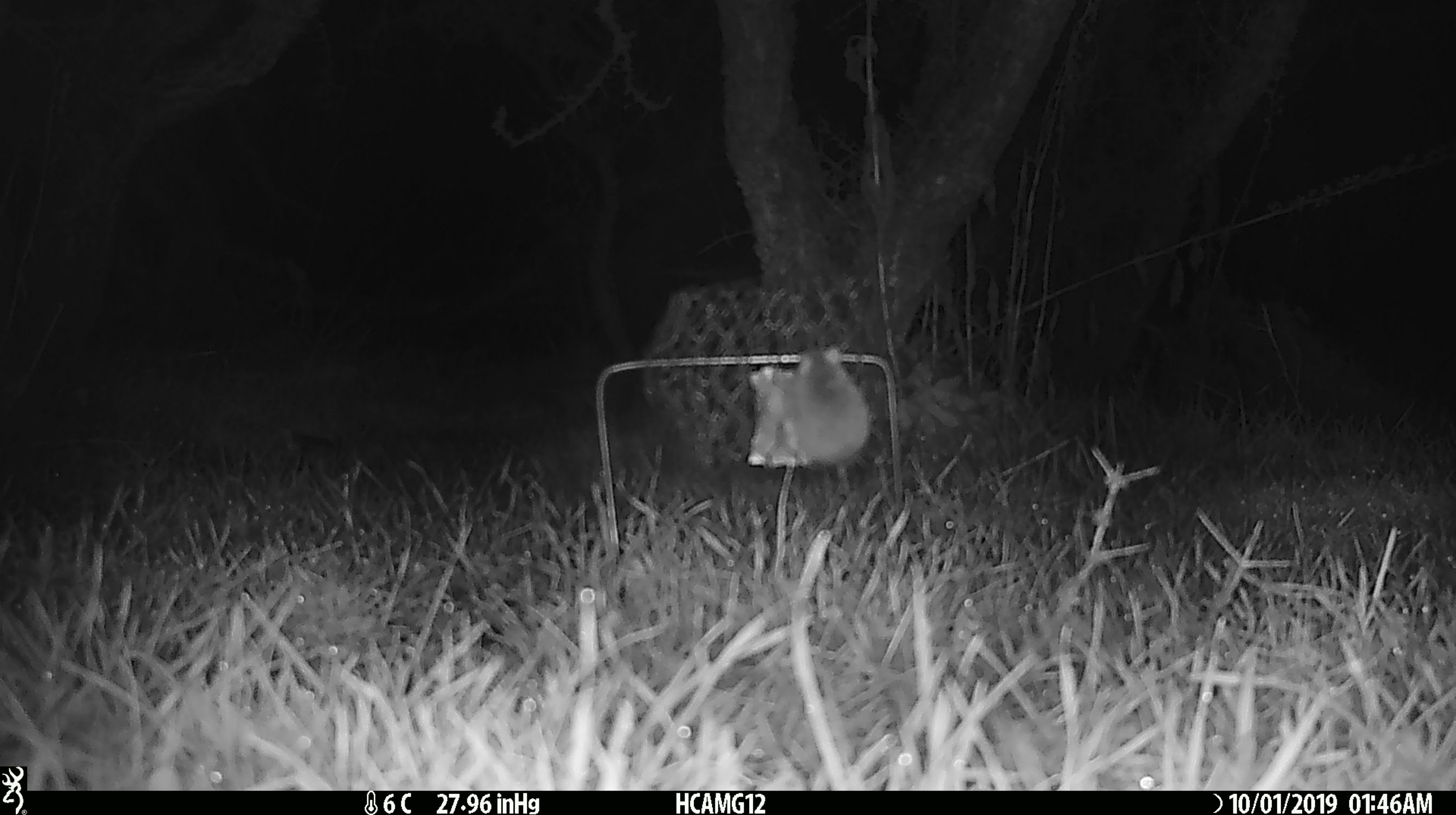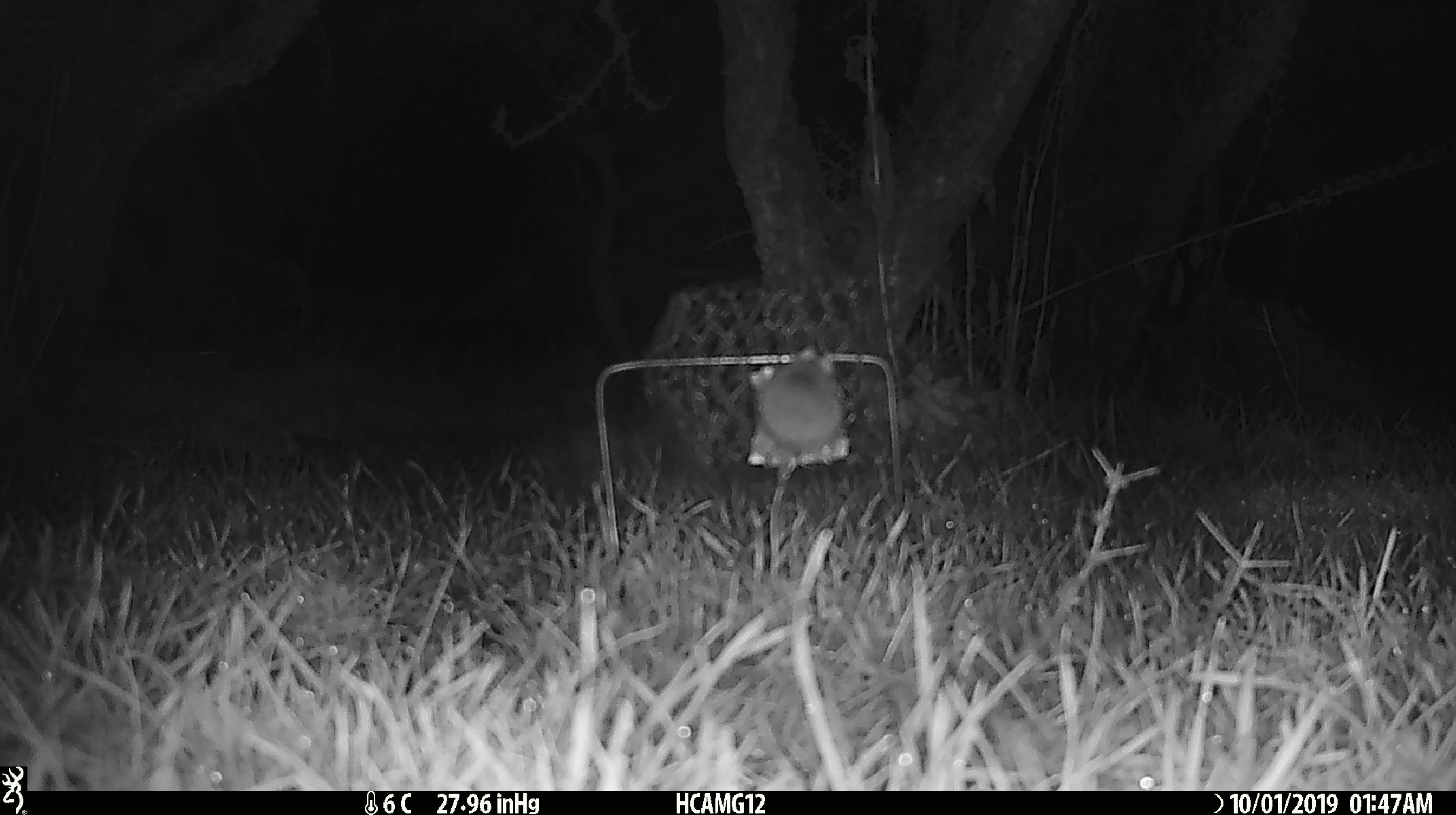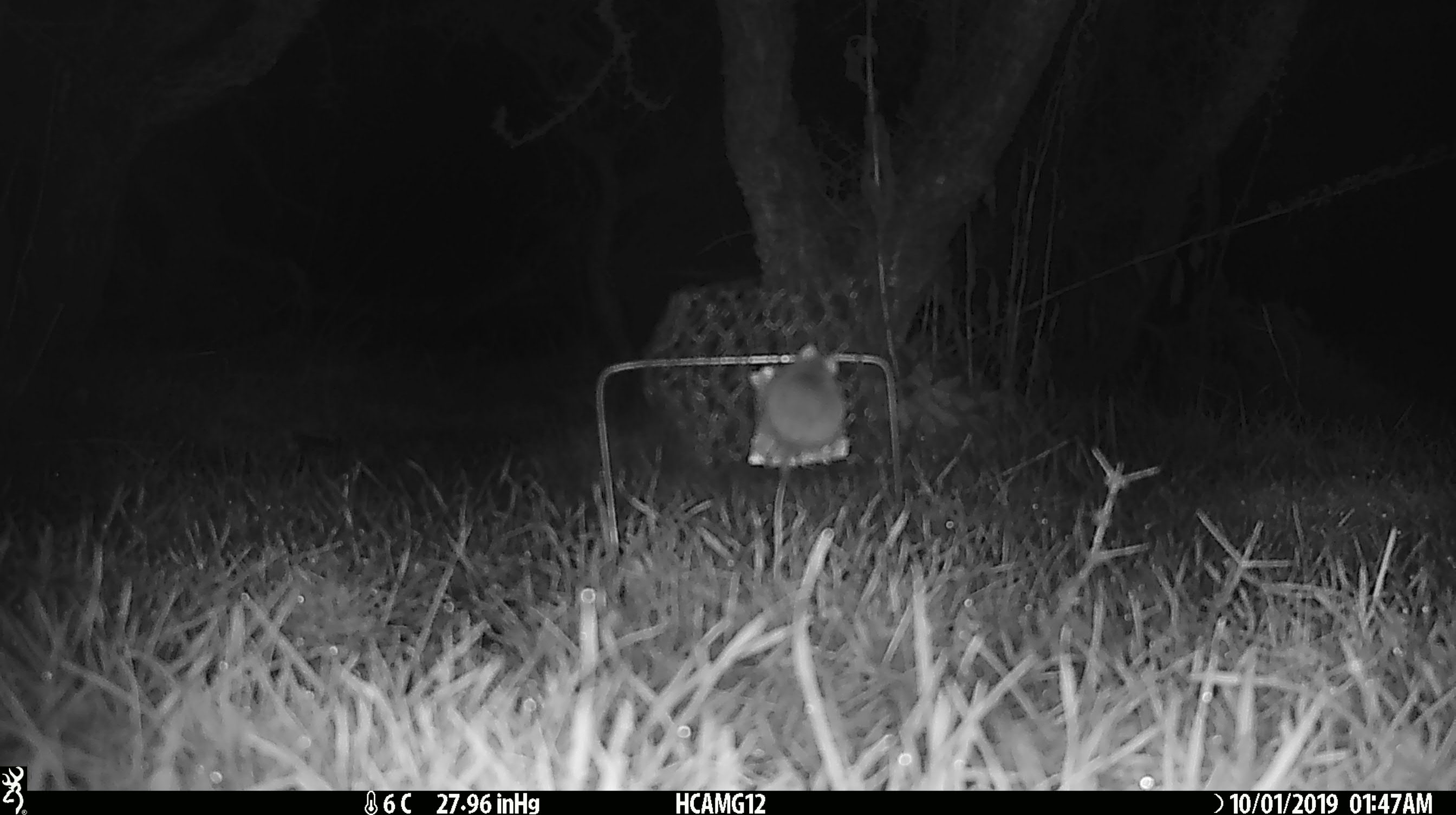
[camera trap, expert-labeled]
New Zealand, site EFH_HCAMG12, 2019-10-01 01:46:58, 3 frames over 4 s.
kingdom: Animalia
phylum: Chordata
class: Mammalia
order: Rodentia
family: Muridae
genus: Mus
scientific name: Mus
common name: mouse